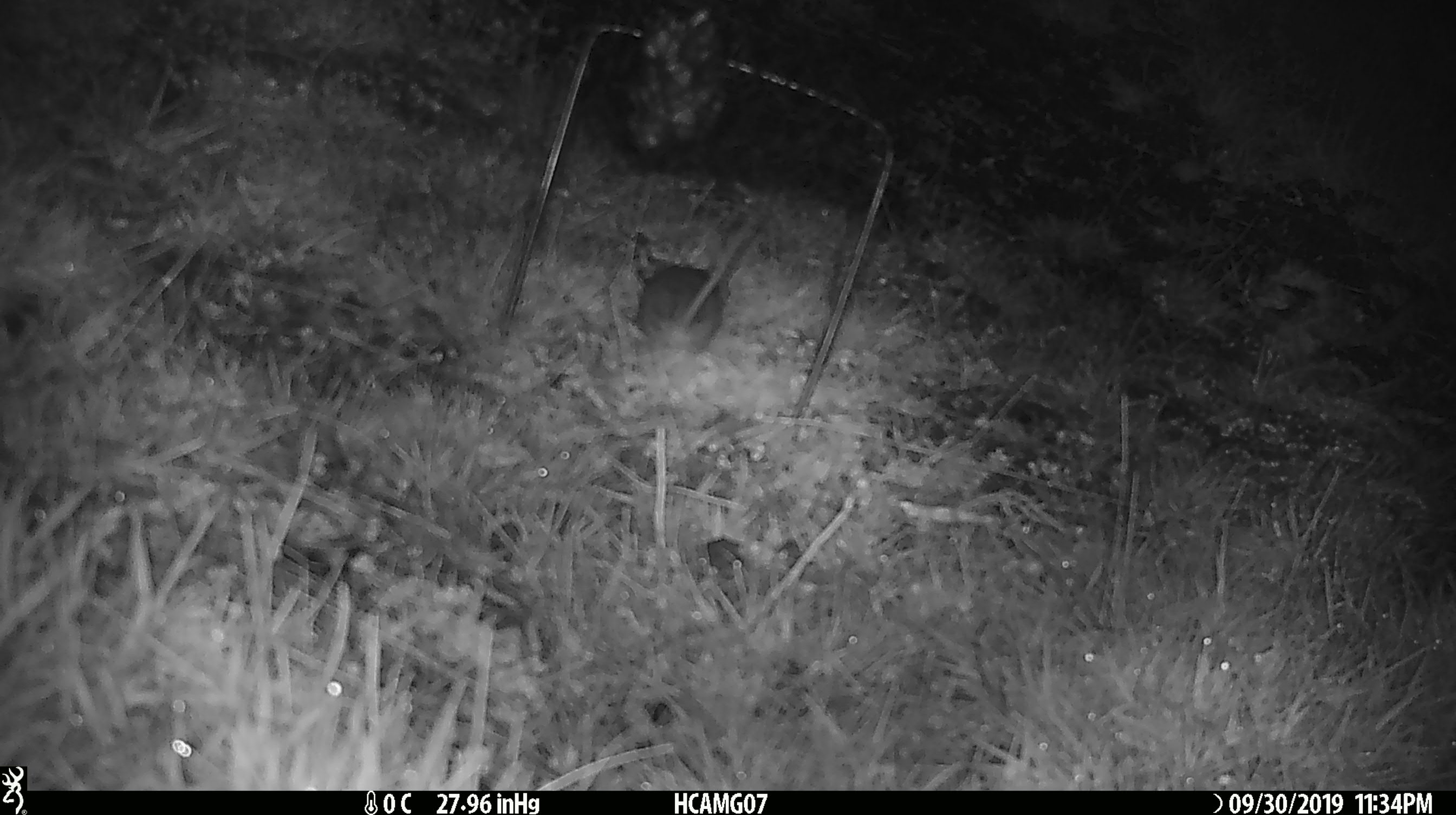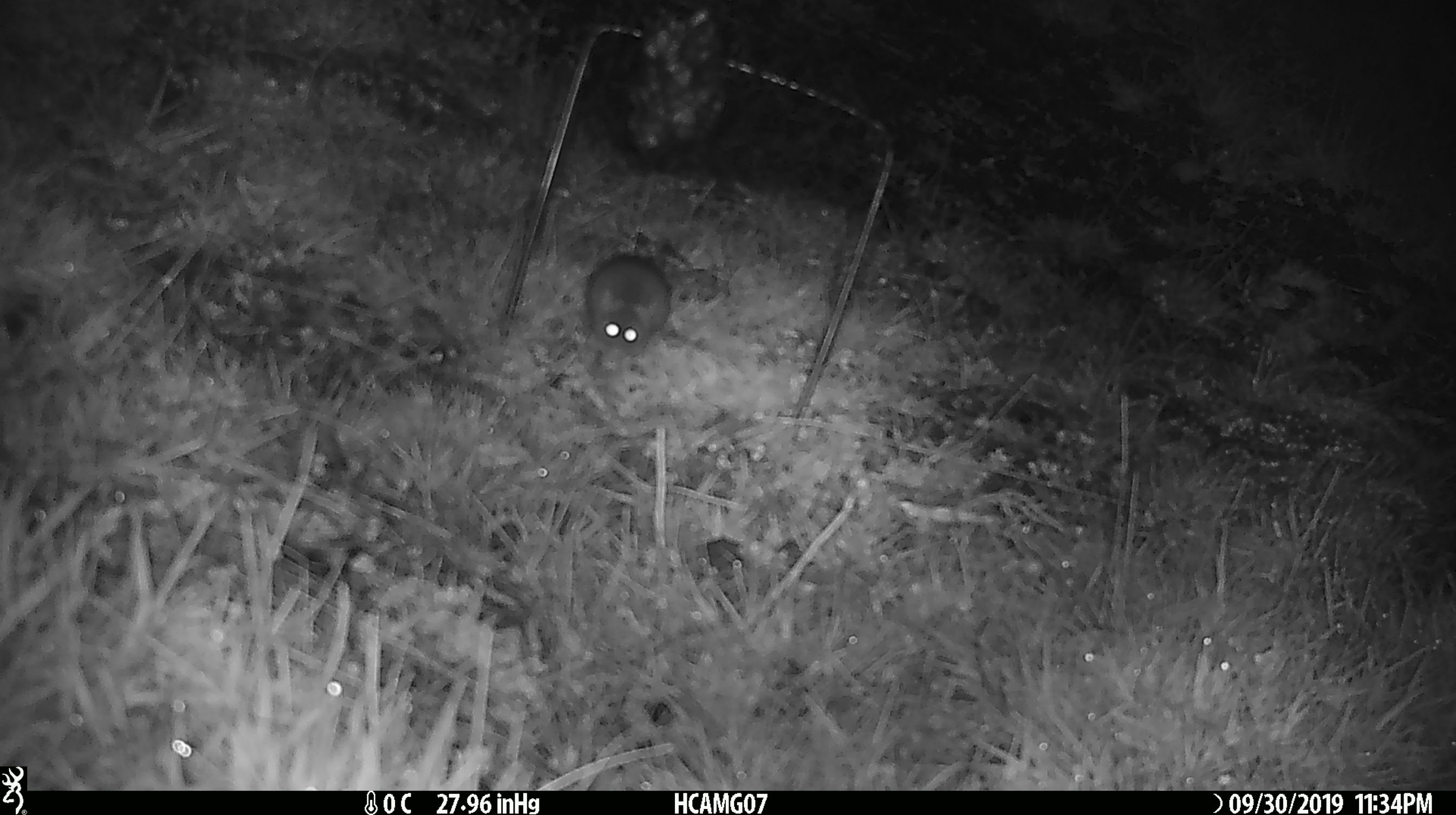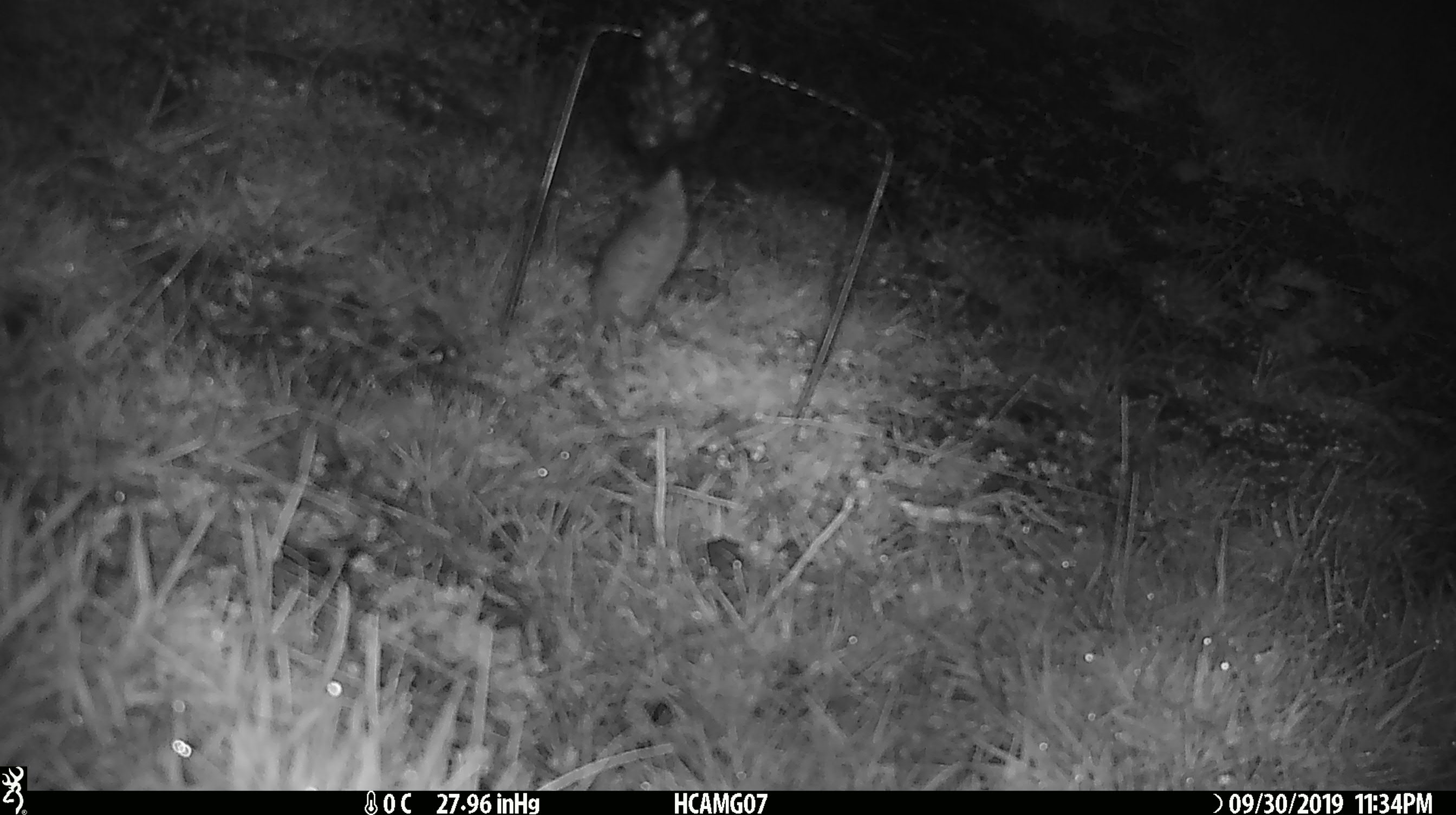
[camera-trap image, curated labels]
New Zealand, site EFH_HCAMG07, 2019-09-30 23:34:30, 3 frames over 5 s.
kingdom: Animalia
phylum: Chordata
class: Mammalia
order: Rodentia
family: Muridae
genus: Mus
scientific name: Mus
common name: mouse